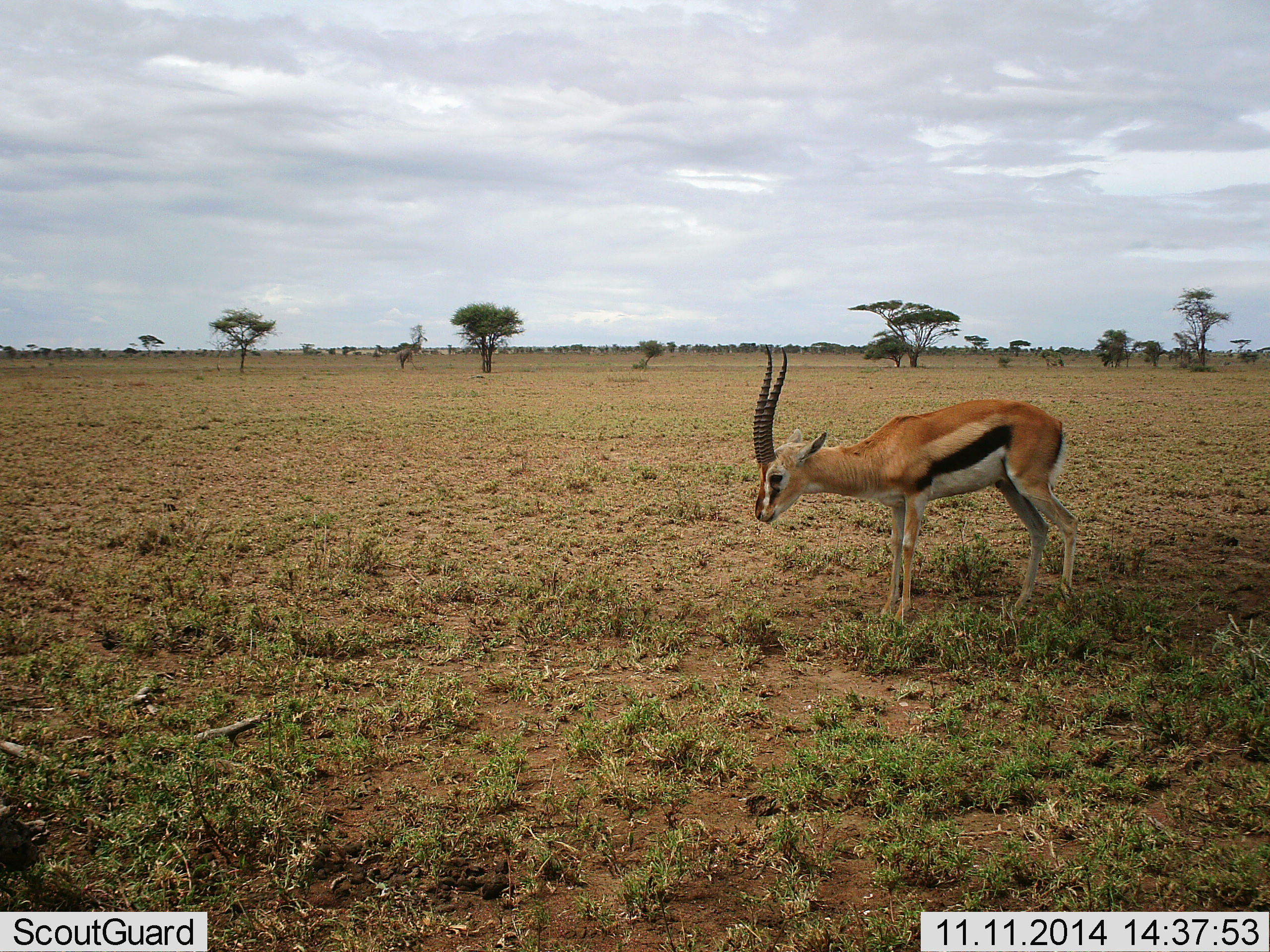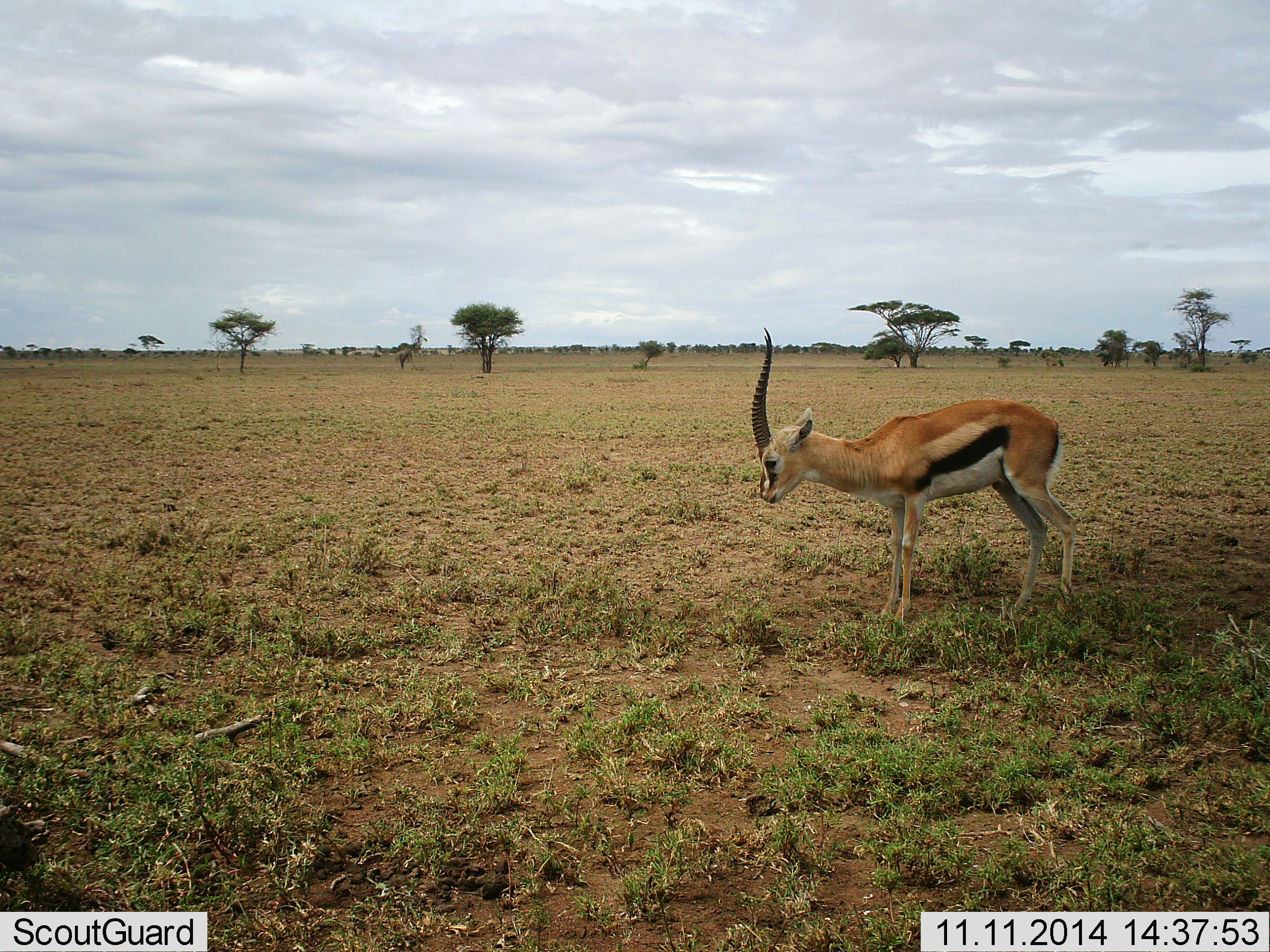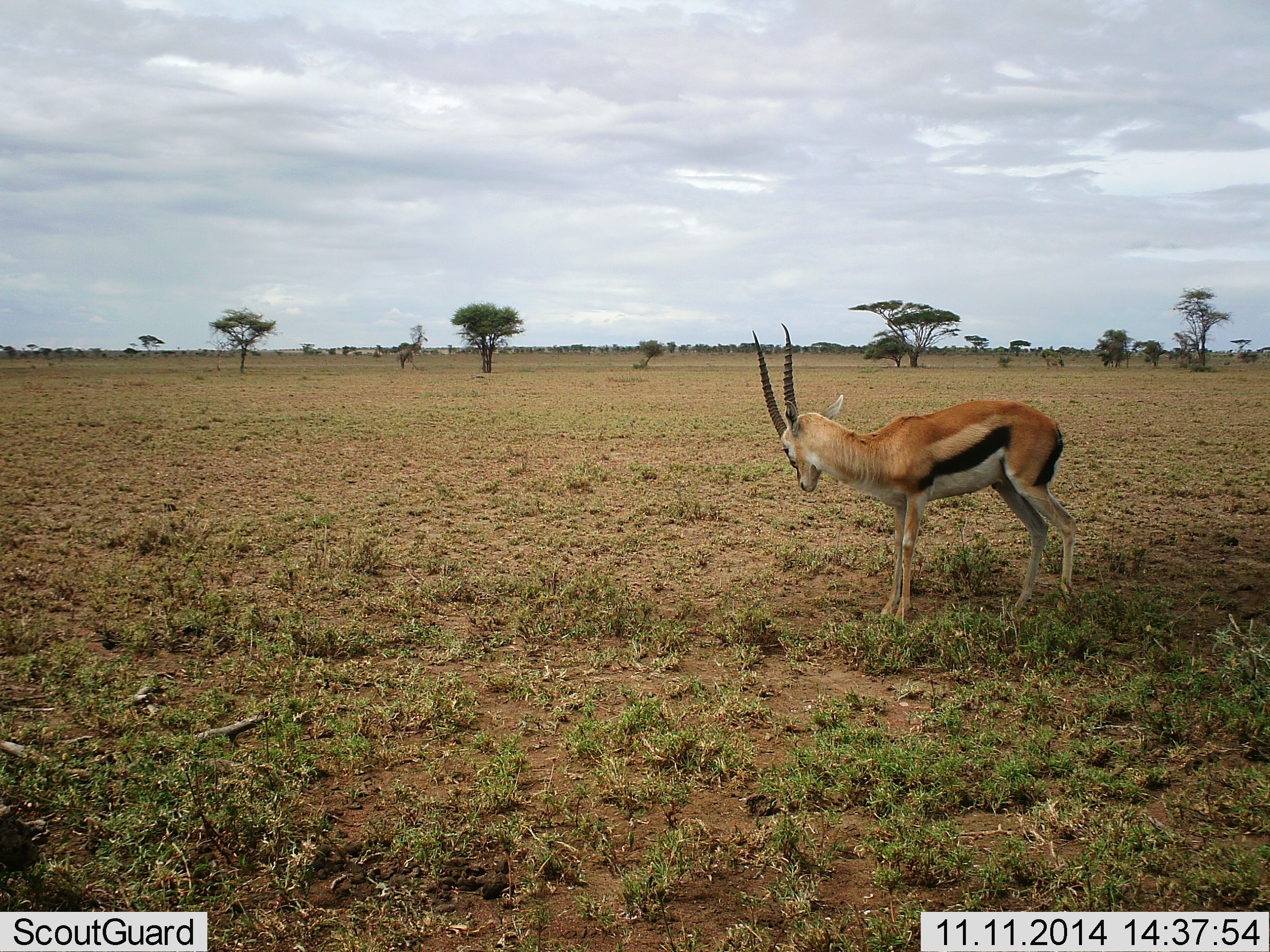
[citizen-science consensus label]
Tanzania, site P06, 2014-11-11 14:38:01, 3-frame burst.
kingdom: Animalia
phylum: Chordata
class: Mammalia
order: Artiodactyla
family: Bovidae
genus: Eudorcas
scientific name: Eudorcas thomsonii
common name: thomson's gazelle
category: gazellethomsons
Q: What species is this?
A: Gazellethomsons (thomson's gazelle) (Eudorcas thomsonii).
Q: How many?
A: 1.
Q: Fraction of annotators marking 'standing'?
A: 90%.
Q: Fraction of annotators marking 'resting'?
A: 10%.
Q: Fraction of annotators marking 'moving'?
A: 0%.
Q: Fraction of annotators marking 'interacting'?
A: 0%.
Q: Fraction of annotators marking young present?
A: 0%.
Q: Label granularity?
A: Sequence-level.